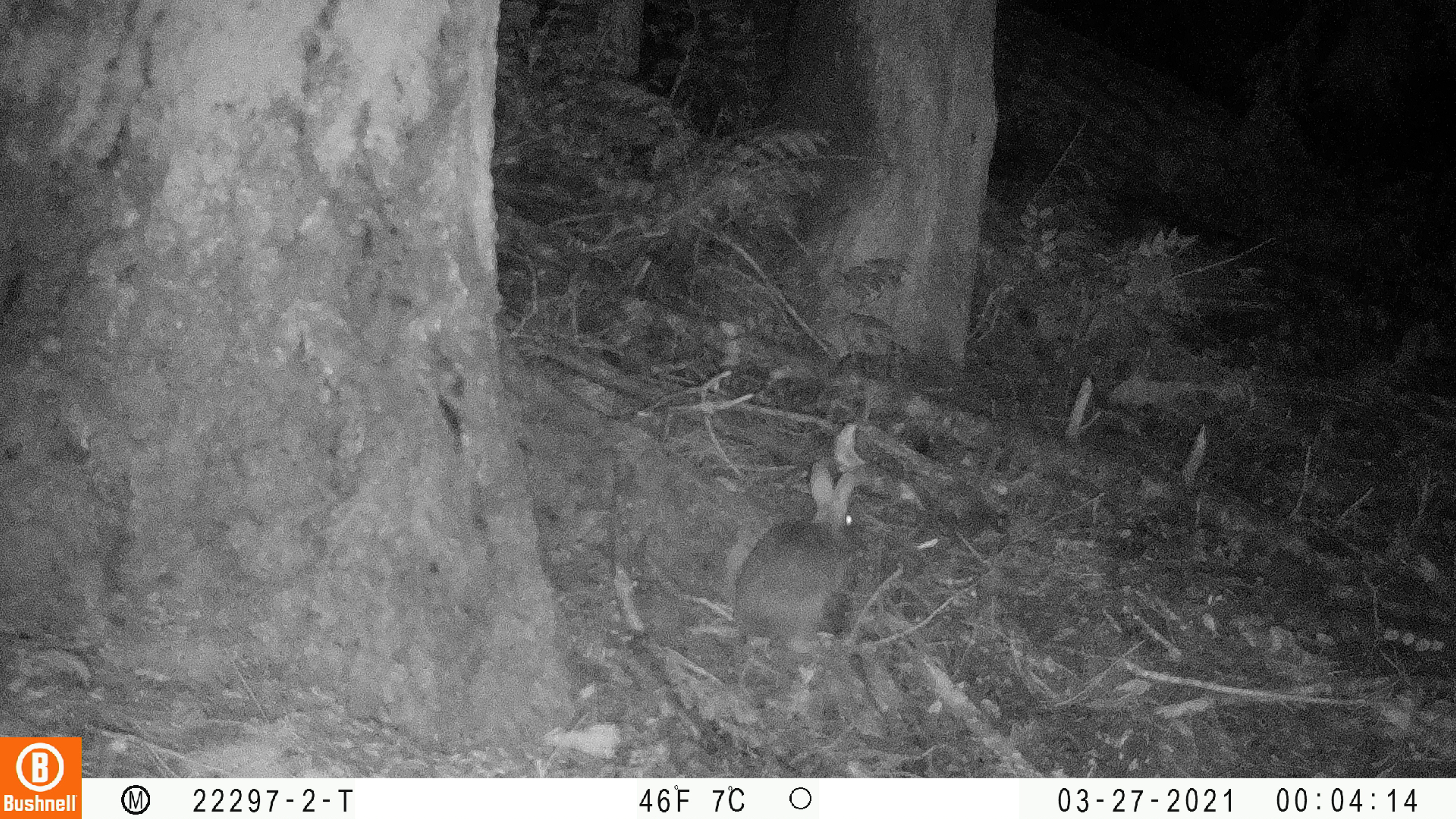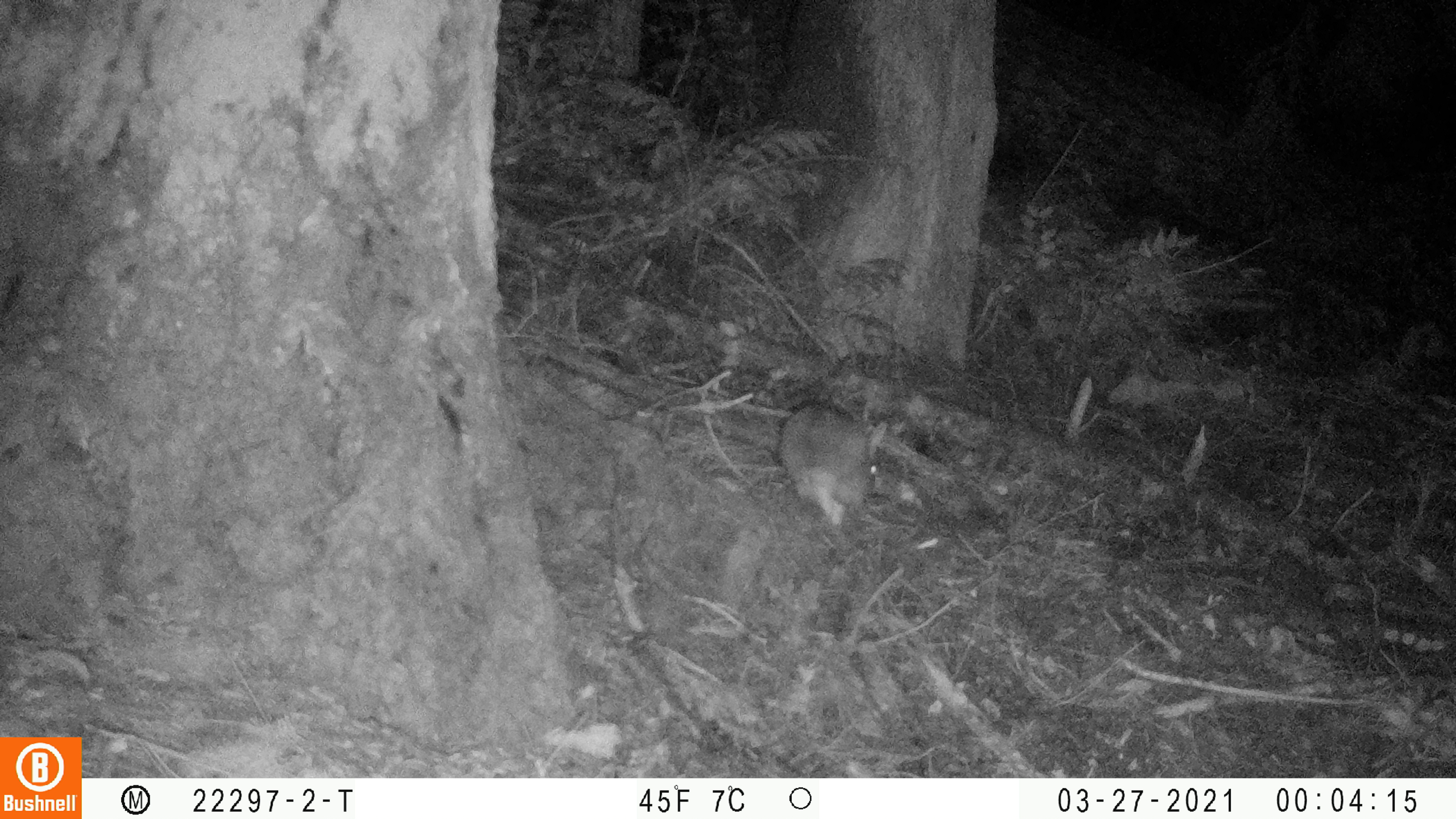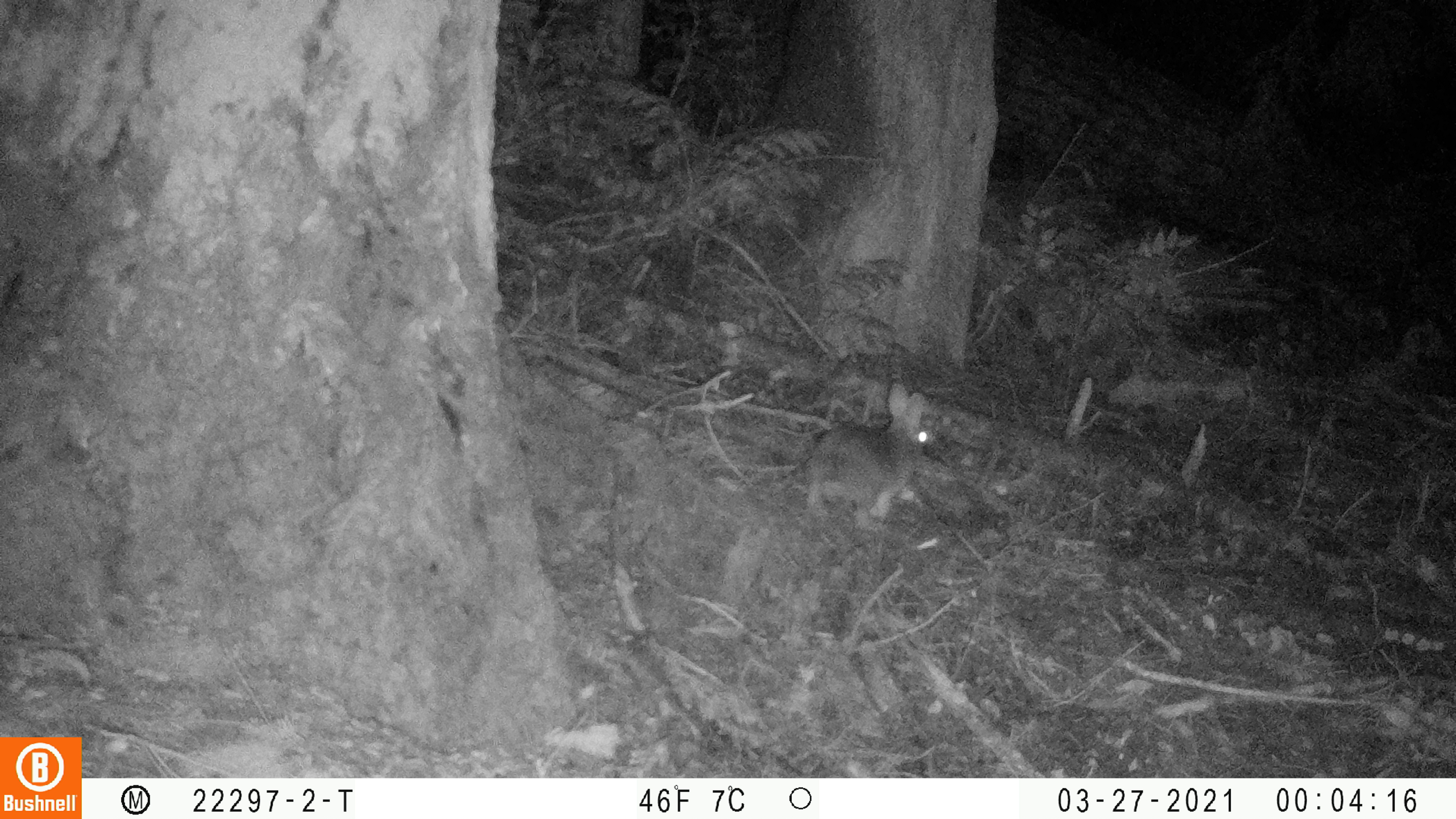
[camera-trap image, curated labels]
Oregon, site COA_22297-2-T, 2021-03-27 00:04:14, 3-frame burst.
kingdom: Animalia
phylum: Chordata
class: Mammalia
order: Lagomorpha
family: Leporidae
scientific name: Leporidae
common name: hares and rabbits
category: leporidae family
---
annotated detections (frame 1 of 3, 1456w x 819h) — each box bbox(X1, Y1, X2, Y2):
leporidae family: bbox(709, 458, 888, 666)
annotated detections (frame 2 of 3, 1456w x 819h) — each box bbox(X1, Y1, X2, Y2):
leporidae family: bbox(759, 390, 903, 528)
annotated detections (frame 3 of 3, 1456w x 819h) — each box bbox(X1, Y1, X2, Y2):
leporidae family: bbox(786, 374, 949, 533)